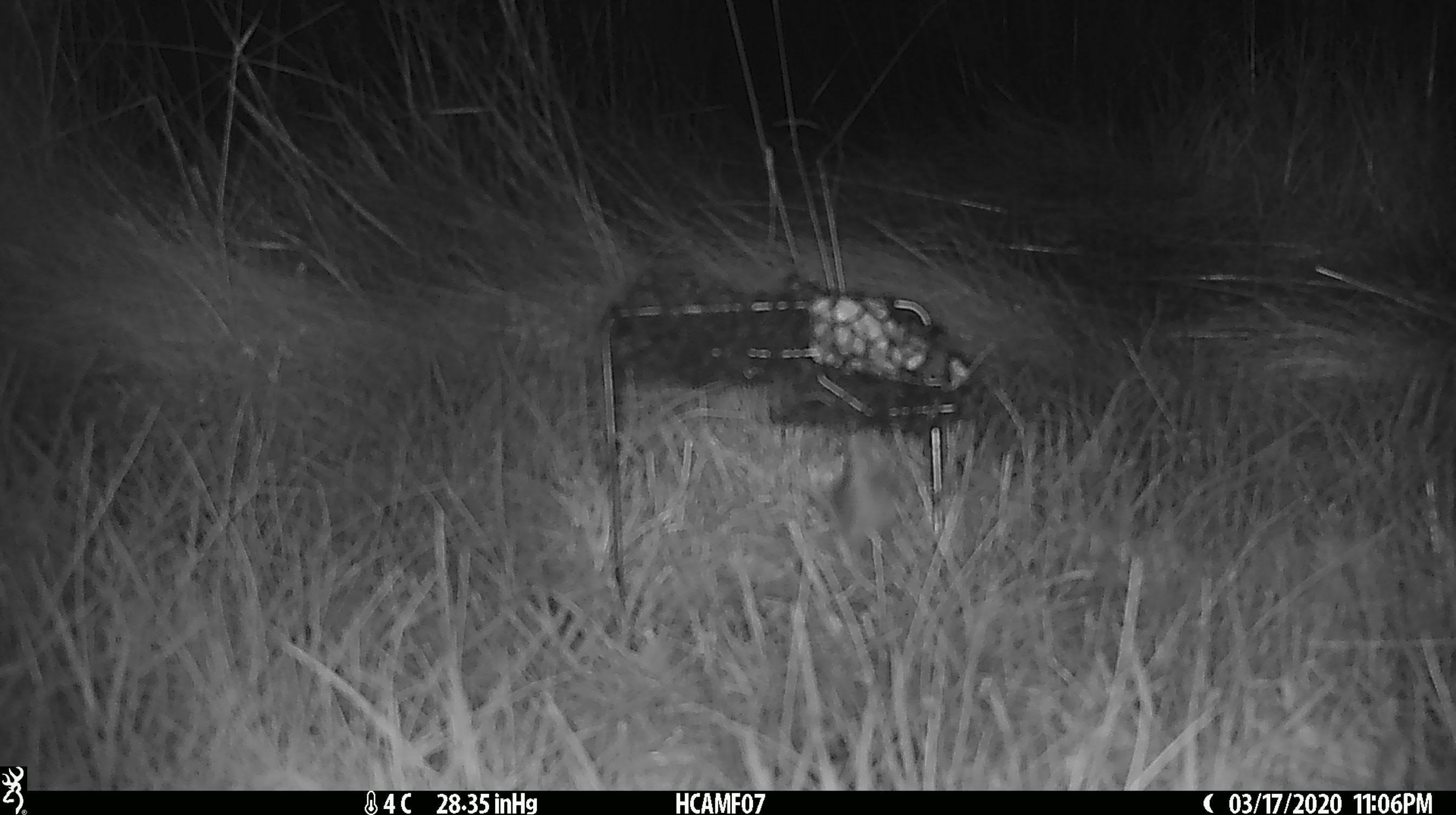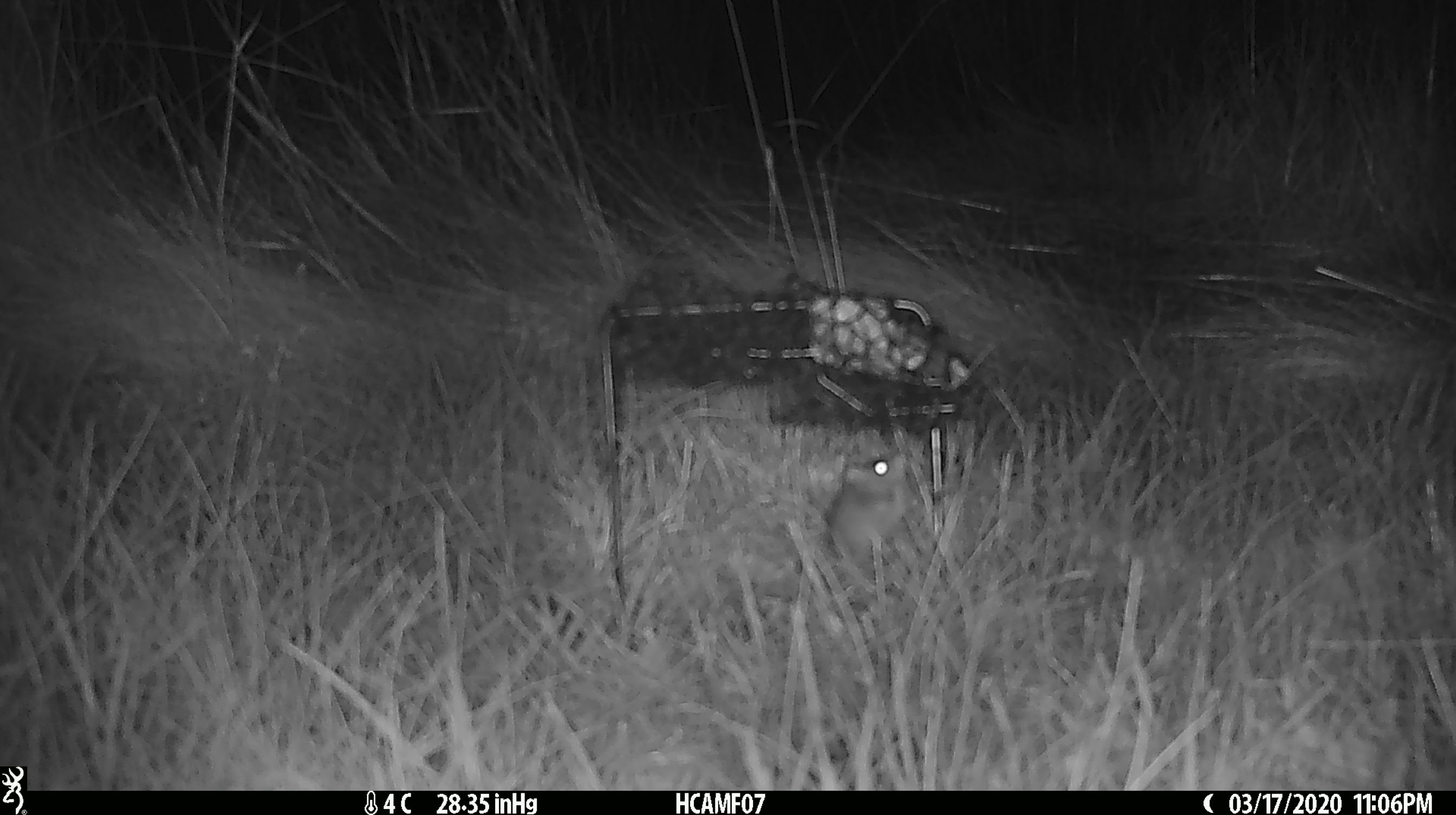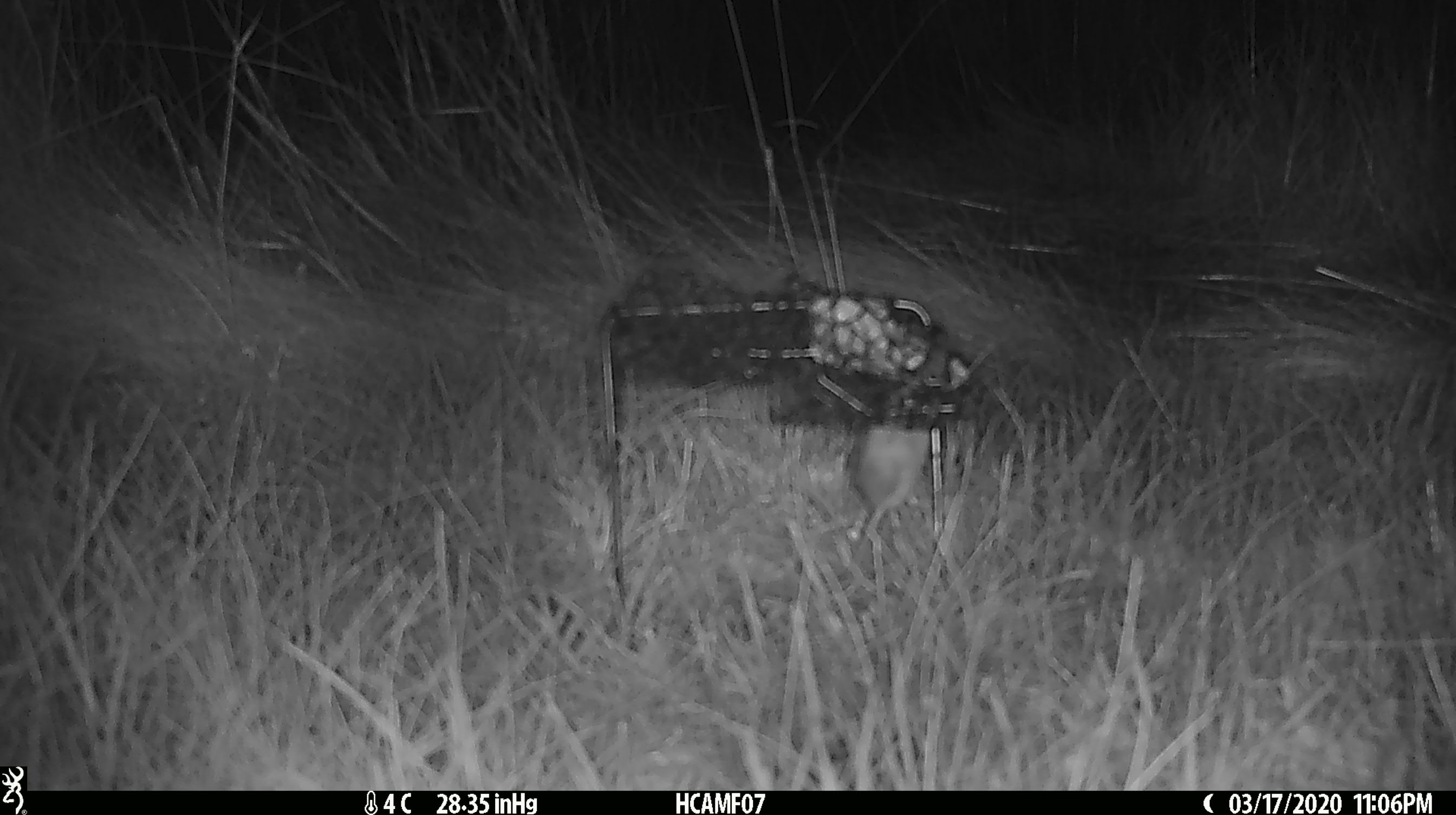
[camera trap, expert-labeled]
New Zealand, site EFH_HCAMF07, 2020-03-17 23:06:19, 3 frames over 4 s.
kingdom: Animalia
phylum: Chordata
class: Mammalia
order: Rodentia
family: Muridae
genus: Mus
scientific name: Mus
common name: mouse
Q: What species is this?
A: Mouse (Mus).